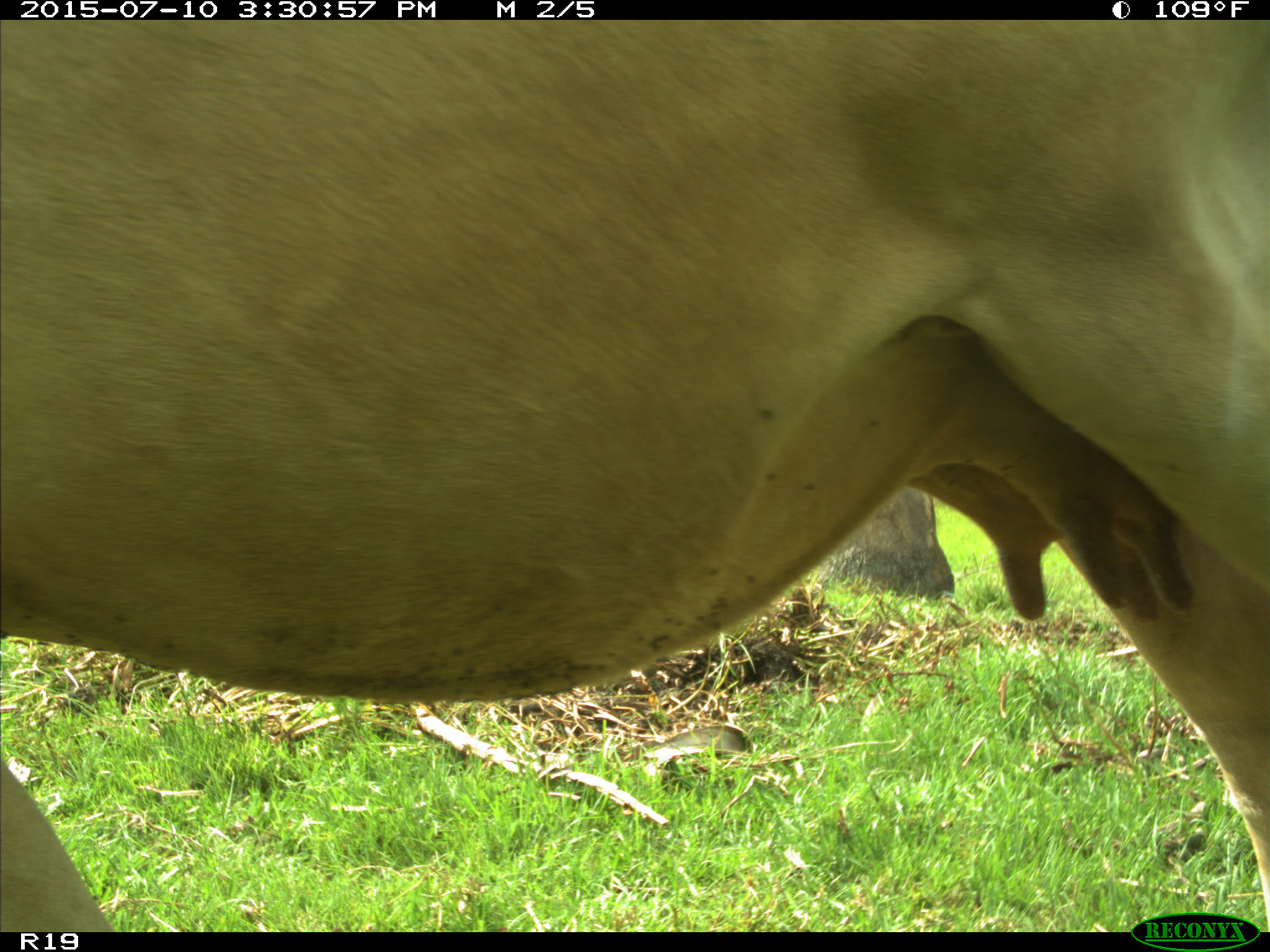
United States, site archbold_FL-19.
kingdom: Animalia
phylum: Chordata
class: Mammalia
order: Artiodactyla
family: Bovidae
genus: Bos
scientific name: Bos taurus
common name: domestic cow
Bos taurus (domestic cow).